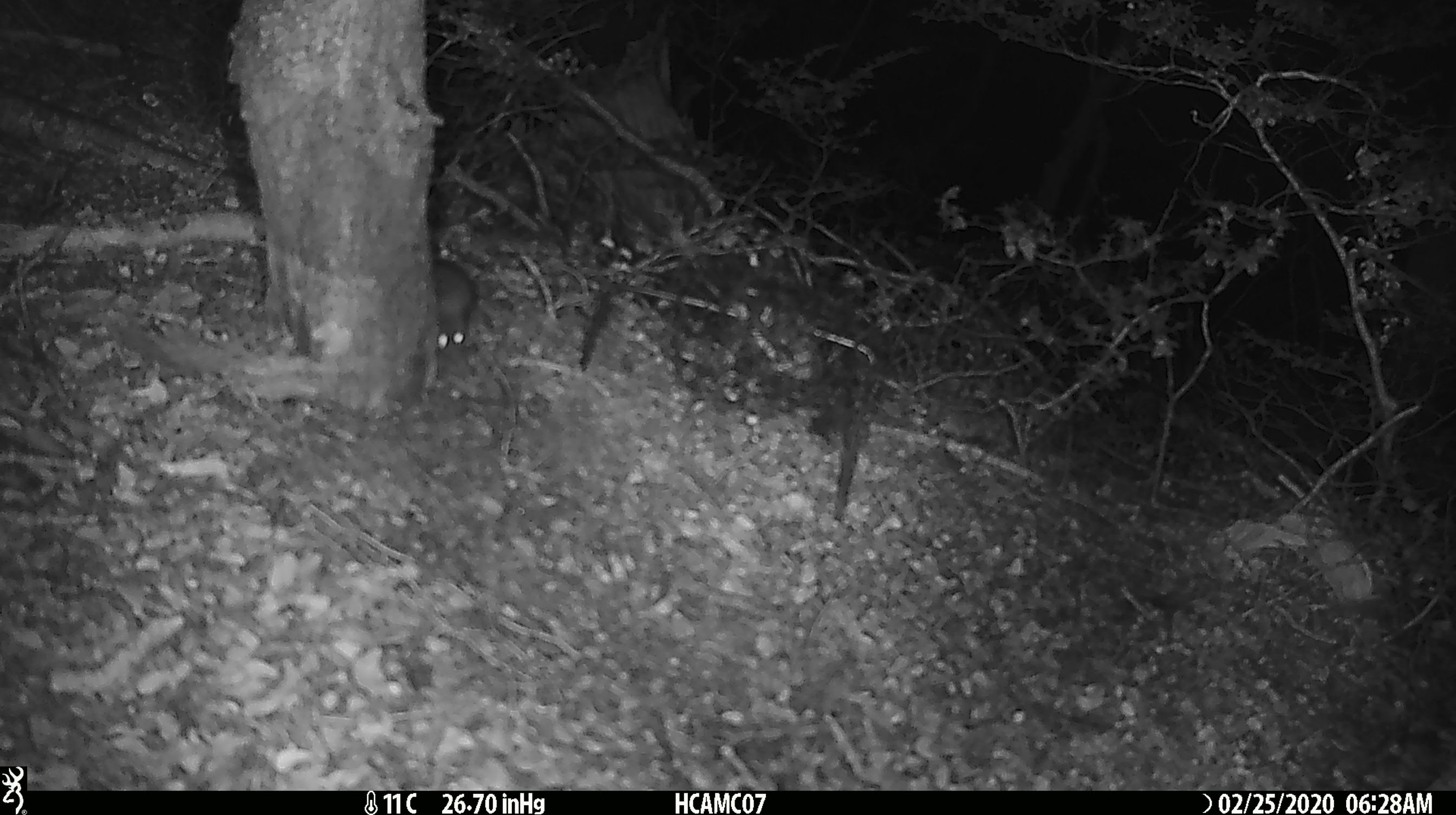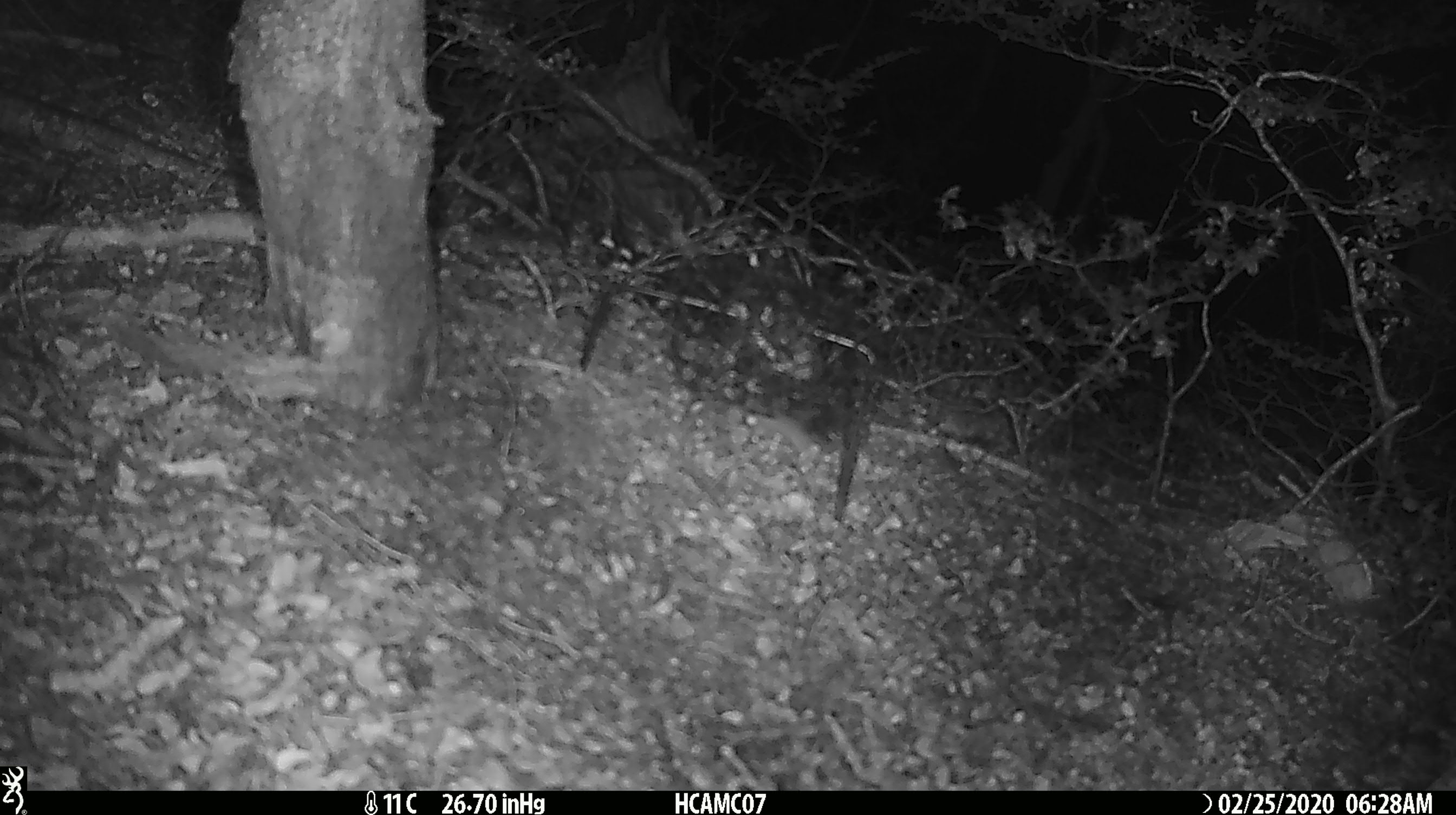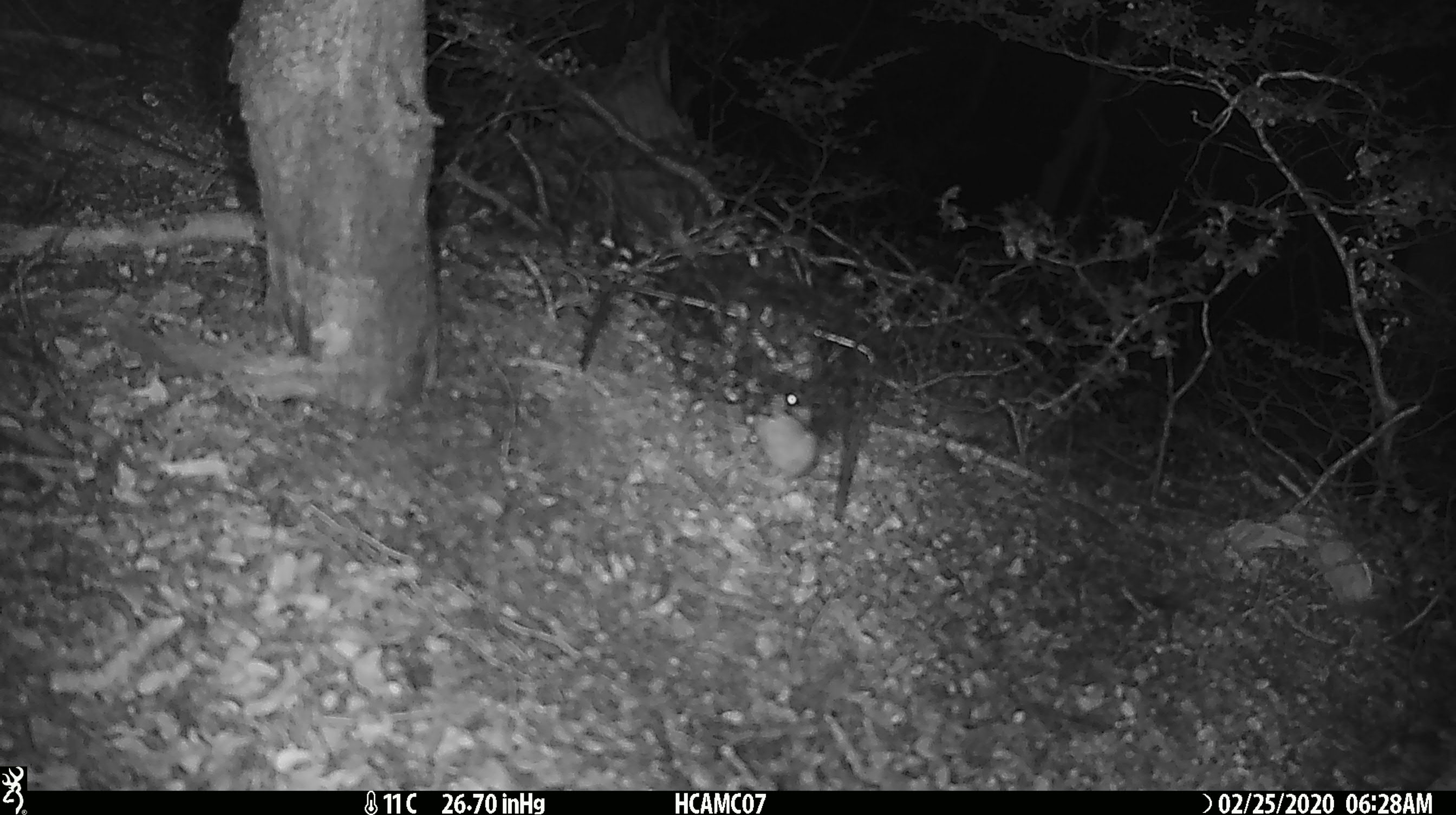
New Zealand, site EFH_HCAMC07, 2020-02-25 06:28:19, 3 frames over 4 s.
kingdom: Animalia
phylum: Chordata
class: Mammalia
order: Rodentia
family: Muridae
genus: Mus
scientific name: Mus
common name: mouse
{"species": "mouse (Mus)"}